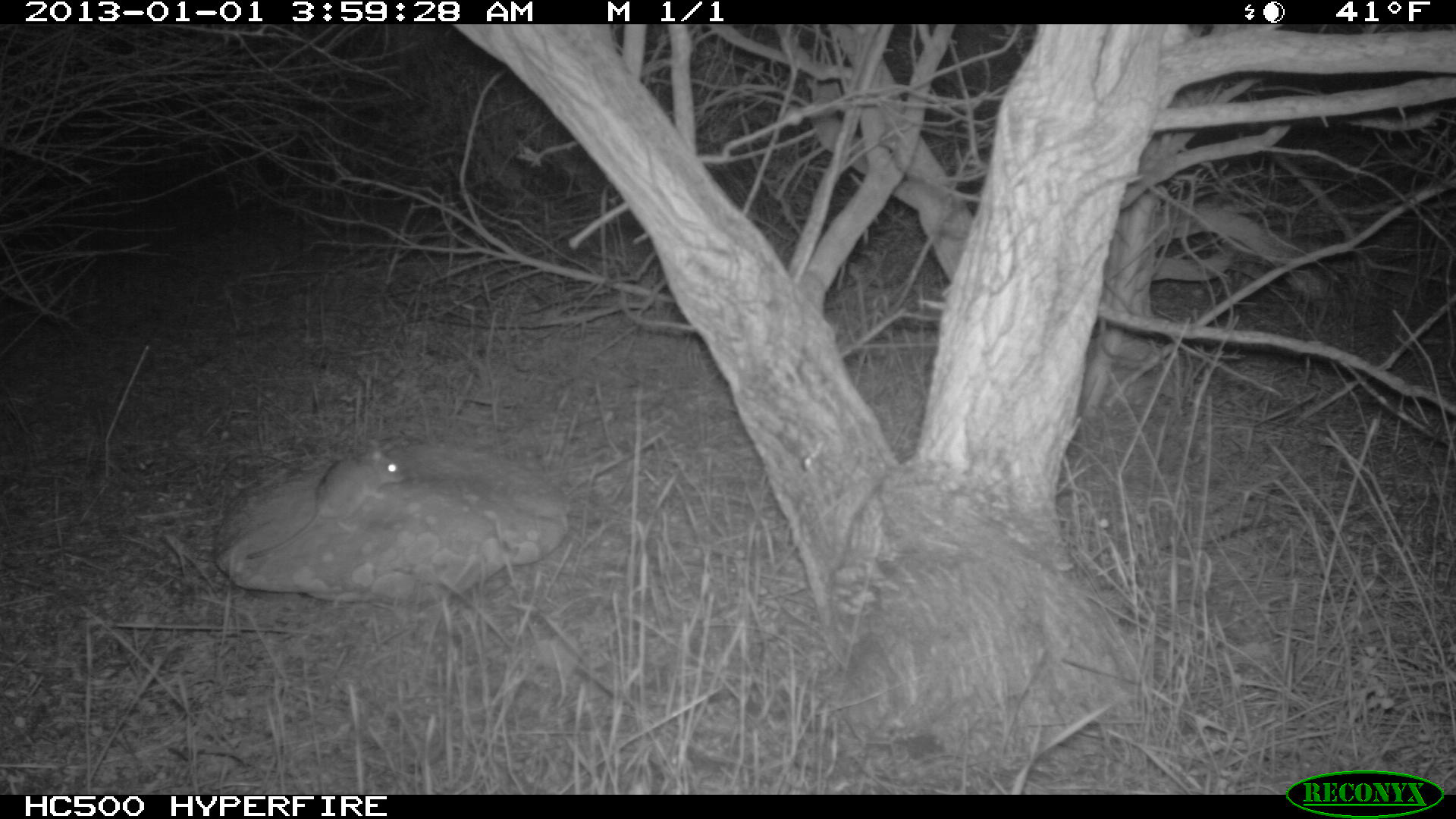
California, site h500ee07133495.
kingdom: Animalia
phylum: Chordata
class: Mammalia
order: Rodentia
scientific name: Rodentia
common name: rodent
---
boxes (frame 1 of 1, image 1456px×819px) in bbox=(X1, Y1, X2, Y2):
rodent: bbox=(246, 437, 406, 560)